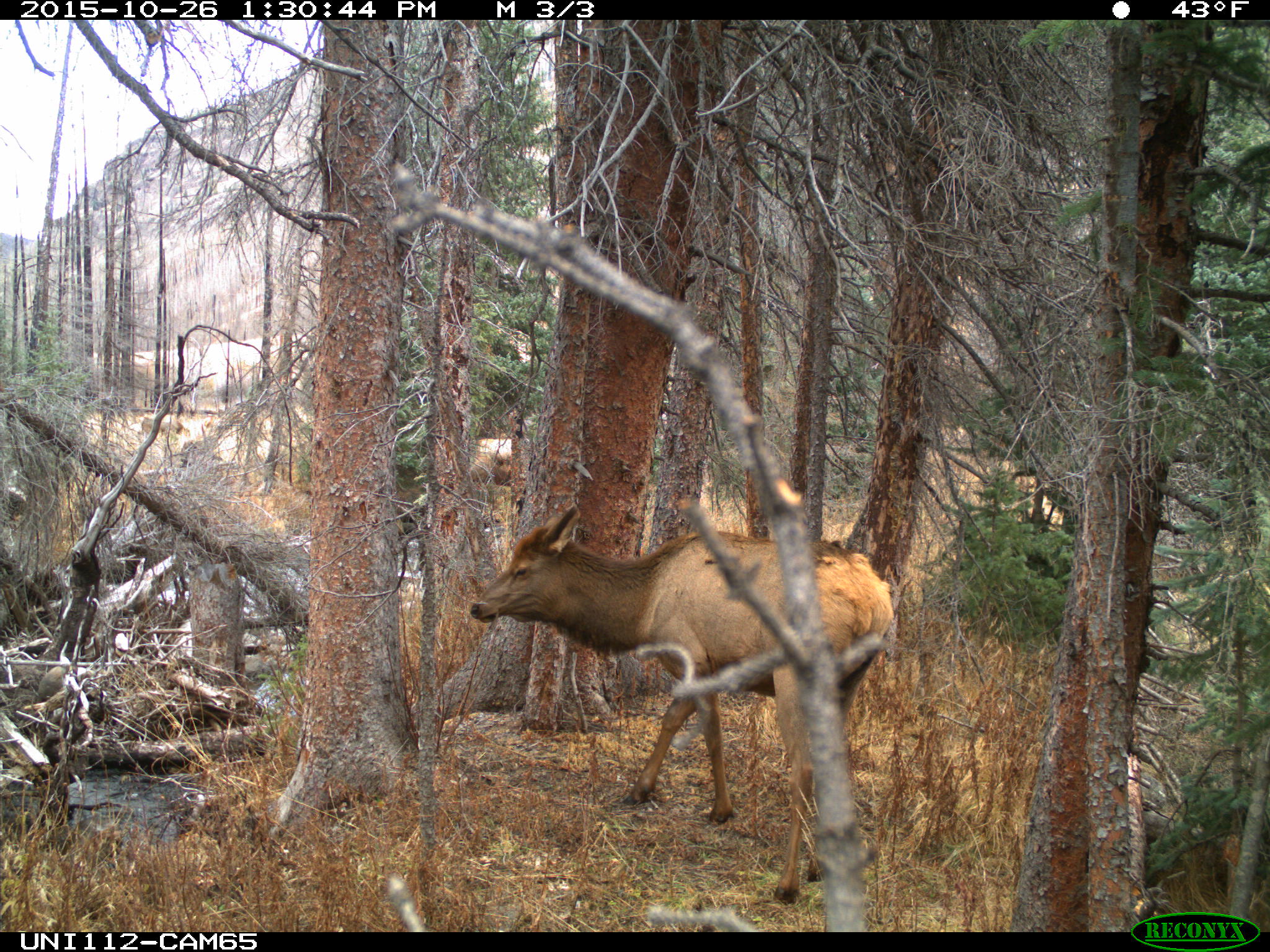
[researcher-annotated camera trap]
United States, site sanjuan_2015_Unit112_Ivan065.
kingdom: Animalia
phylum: Chordata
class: Mammalia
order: Artiodactyla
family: Cervidae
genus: Cervus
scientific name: Cervus elaphus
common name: red deer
Cervus elaphus (red deer).